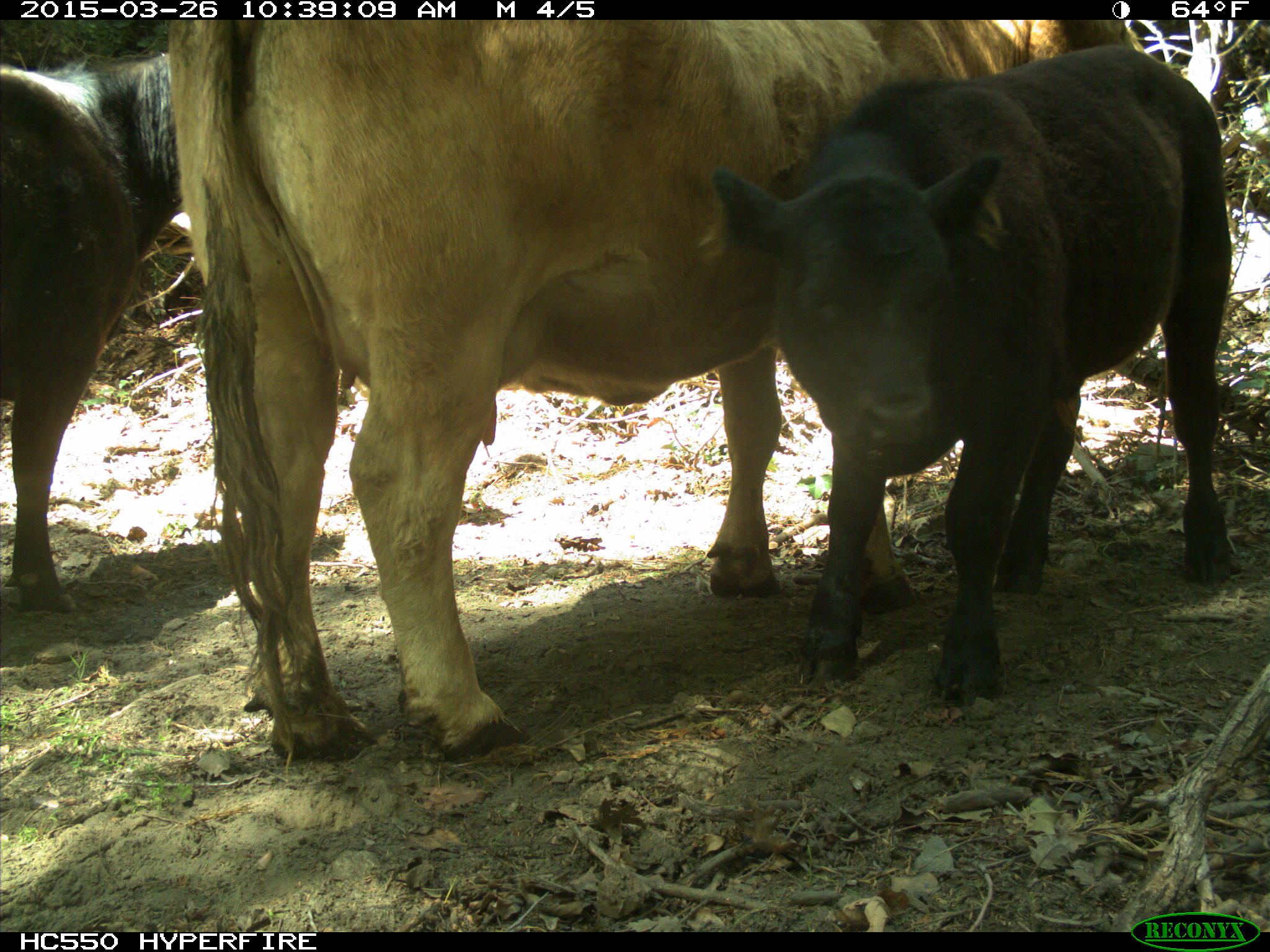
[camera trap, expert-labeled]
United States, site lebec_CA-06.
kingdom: Animalia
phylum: Chordata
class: Mammalia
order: Artiodactyla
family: Bovidae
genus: Bos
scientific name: Bos taurus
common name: domestic cow